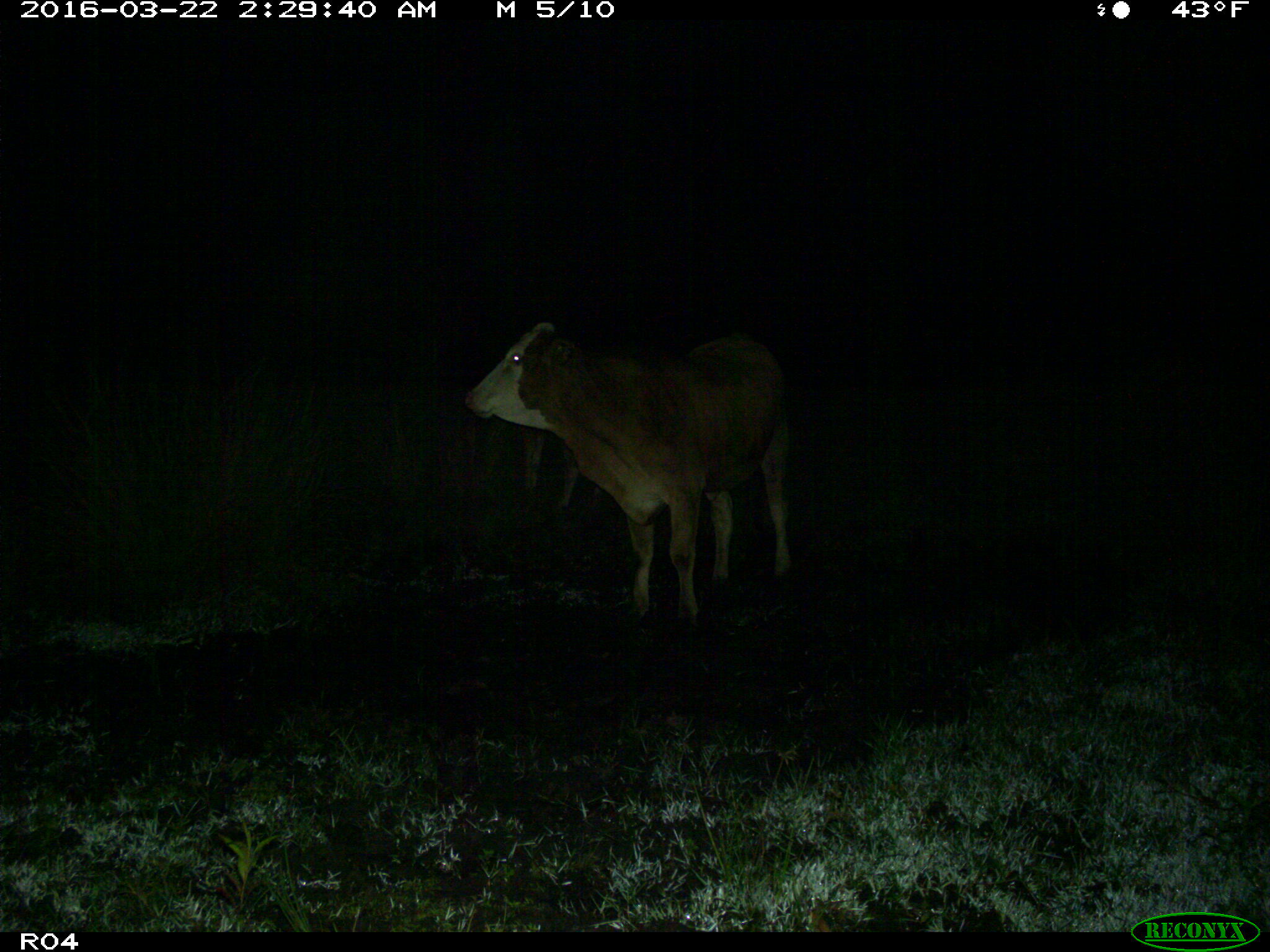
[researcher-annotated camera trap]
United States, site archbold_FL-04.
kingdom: Animalia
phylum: Chordata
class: Mammalia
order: Artiodactyla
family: Bovidae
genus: Bos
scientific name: Bos taurus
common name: domestic cow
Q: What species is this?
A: Bos taurus (domestic cow).